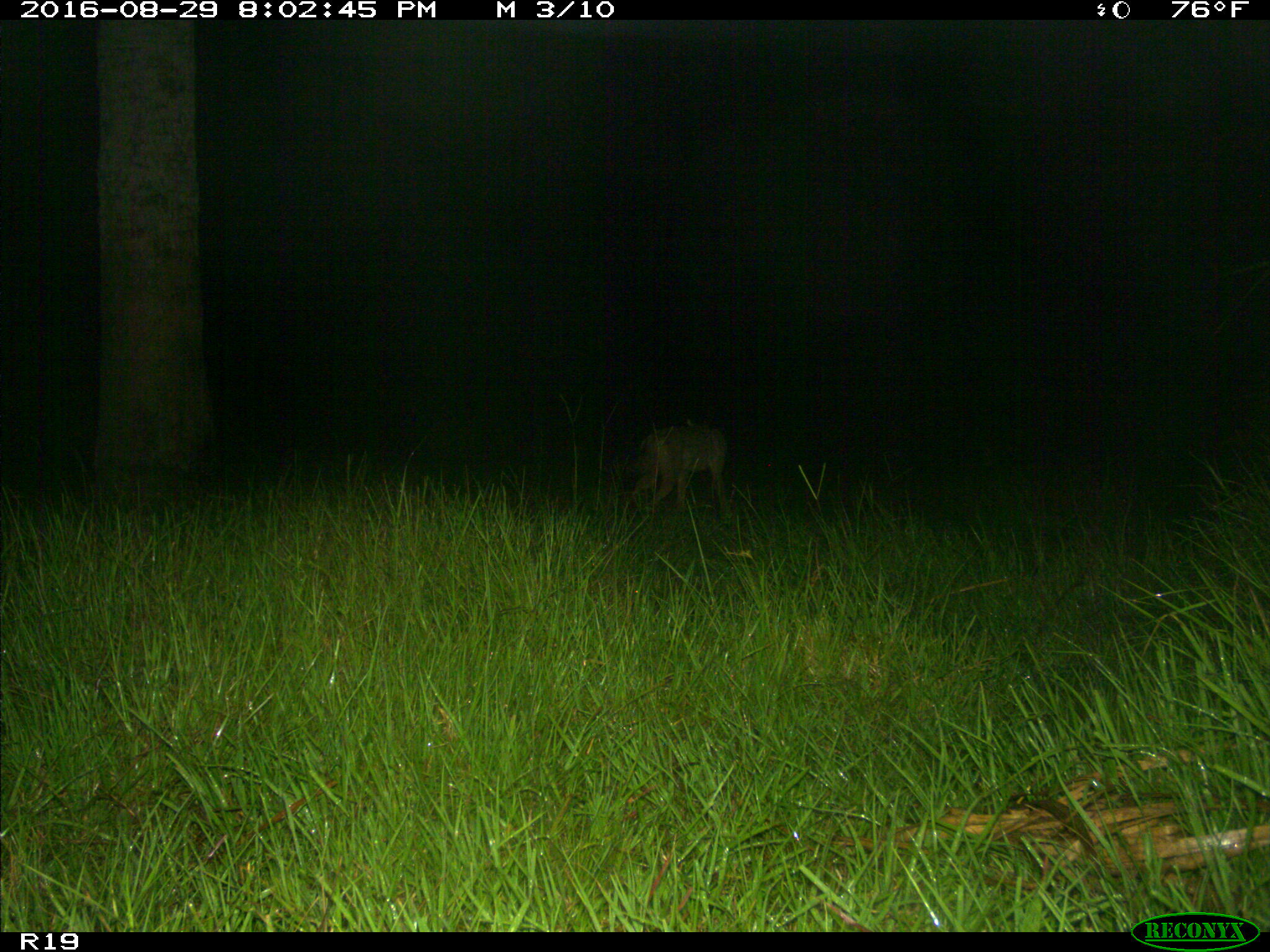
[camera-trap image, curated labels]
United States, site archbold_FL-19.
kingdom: Animalia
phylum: Chordata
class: Mammalia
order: Carnivora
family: Canidae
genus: Canis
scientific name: Canis latrans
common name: coyote